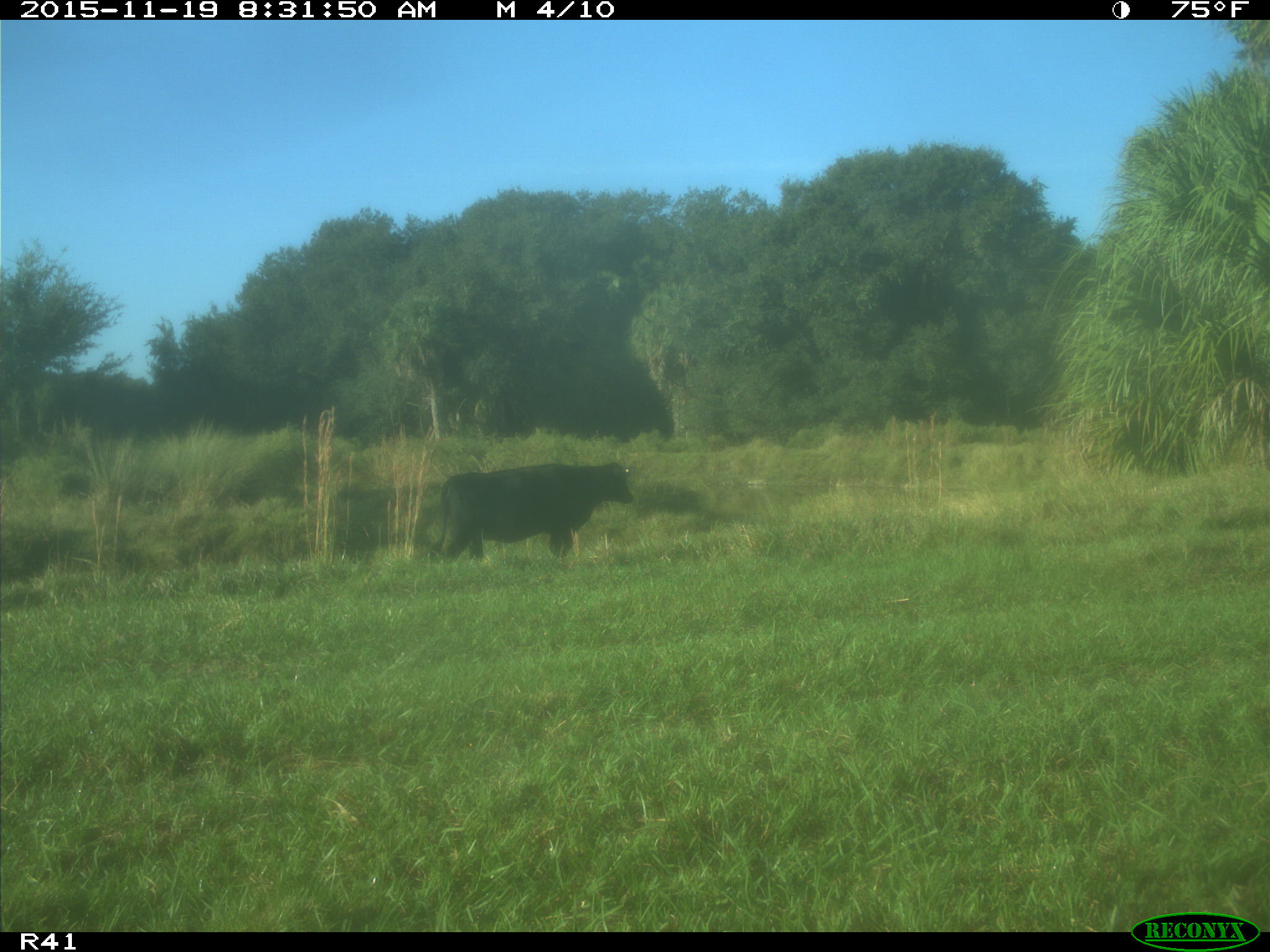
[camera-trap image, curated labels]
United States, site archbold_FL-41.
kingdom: Animalia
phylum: Chordata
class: Mammalia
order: Artiodactyla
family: Bovidae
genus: Bos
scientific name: Bos taurus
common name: domestic cow